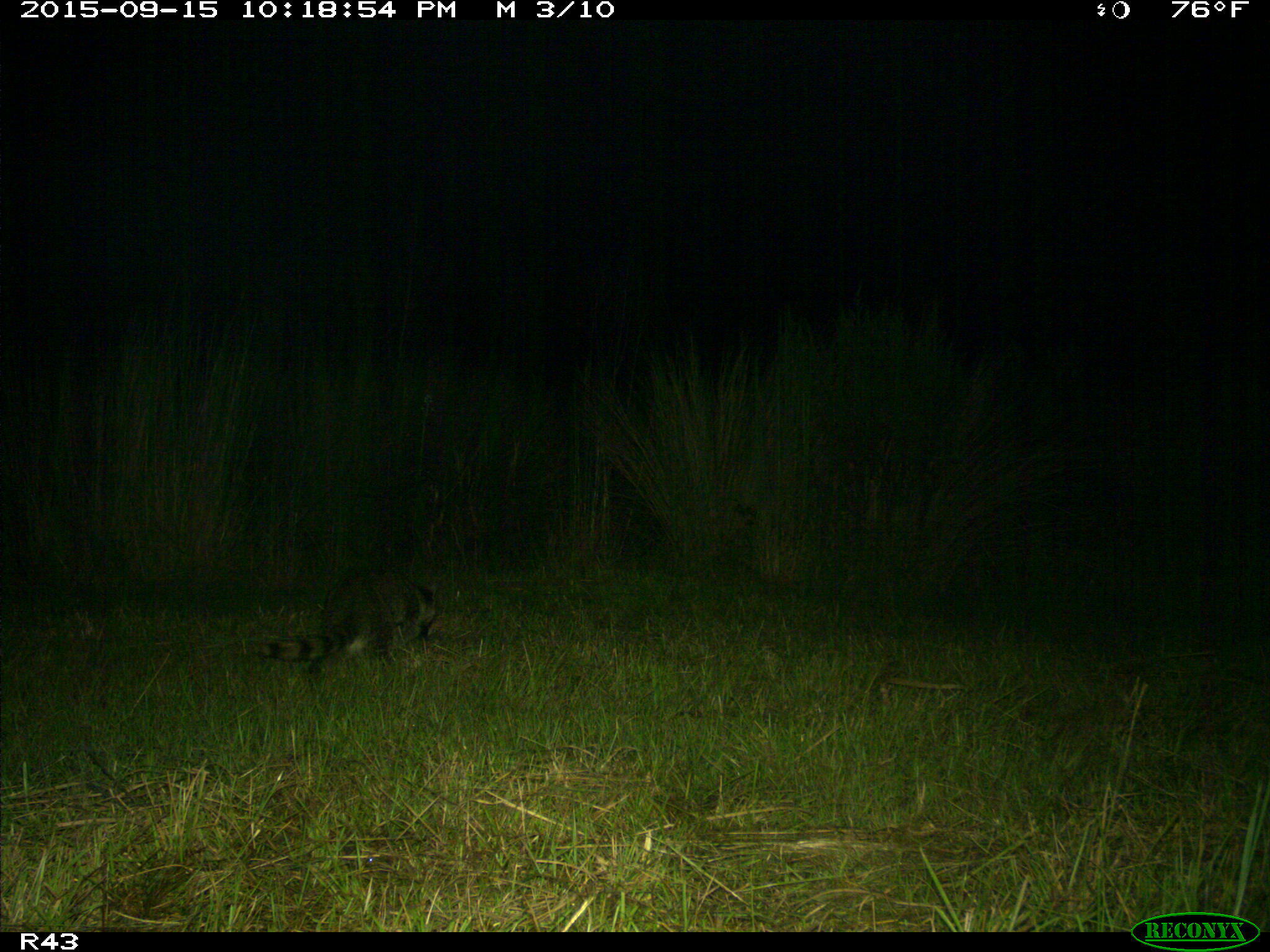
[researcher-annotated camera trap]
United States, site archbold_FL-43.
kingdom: Animalia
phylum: Chordata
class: Mammalia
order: Carnivora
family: Procyonidae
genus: Procyon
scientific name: Procyon lotor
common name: common raccoon